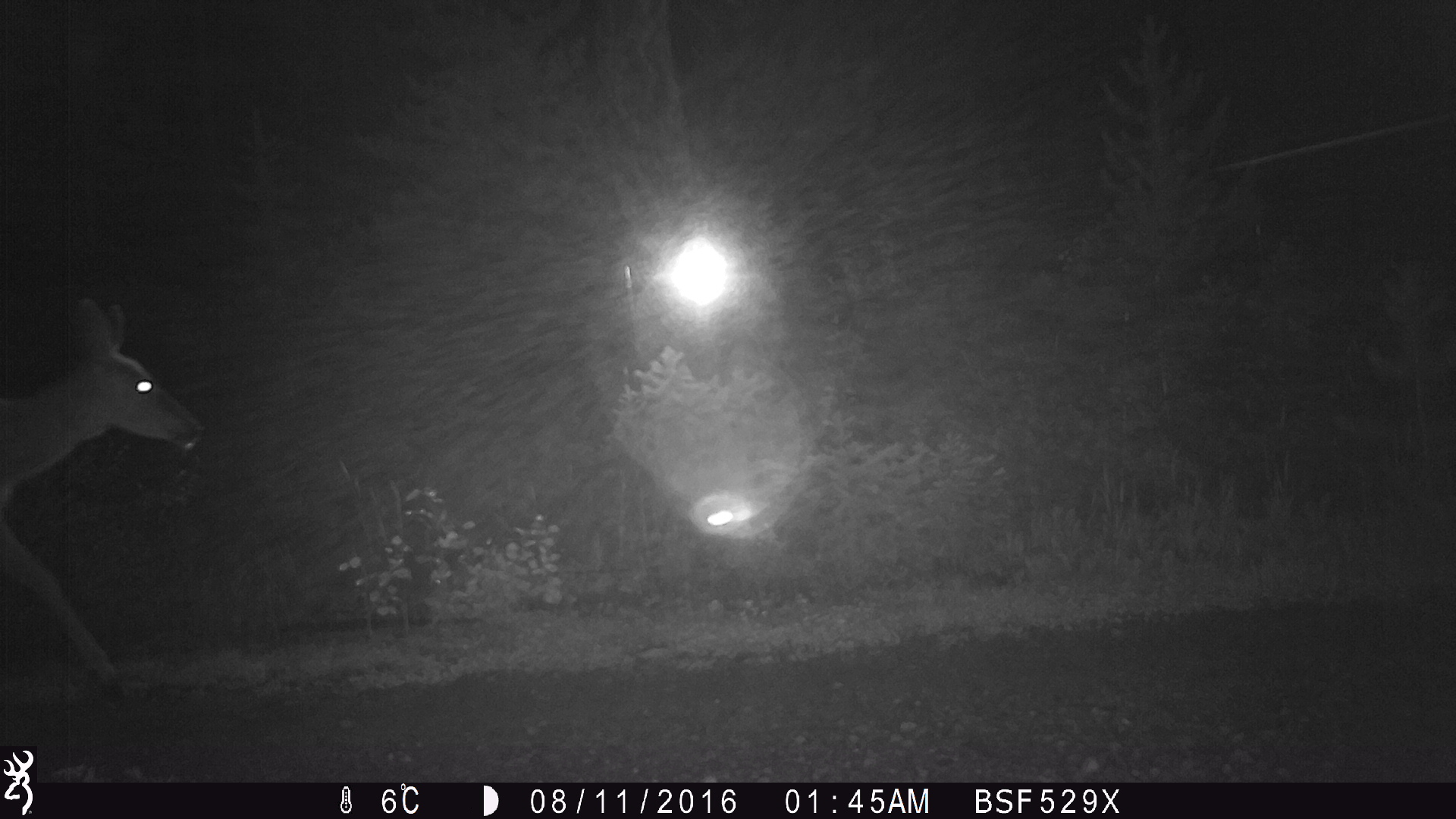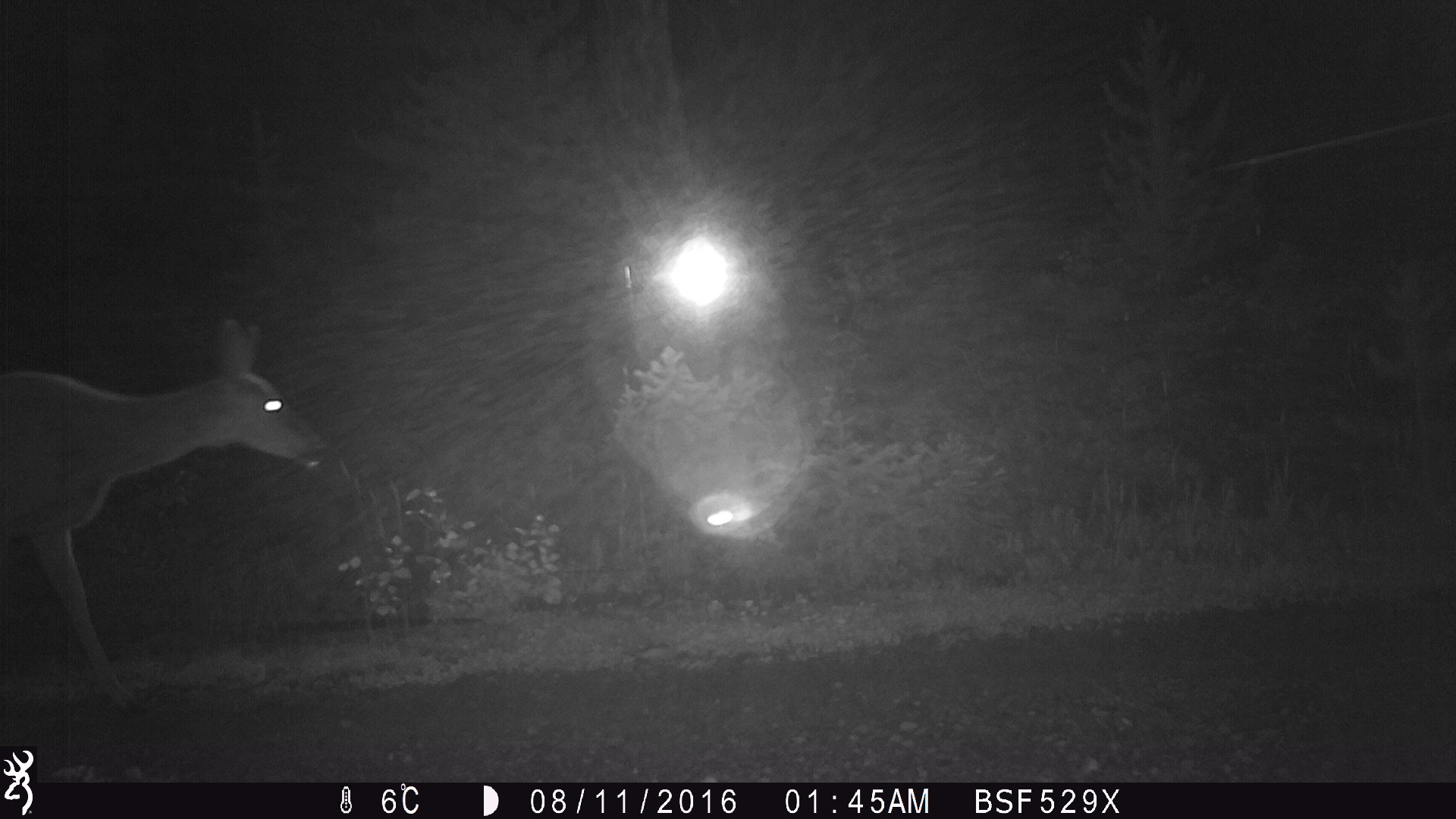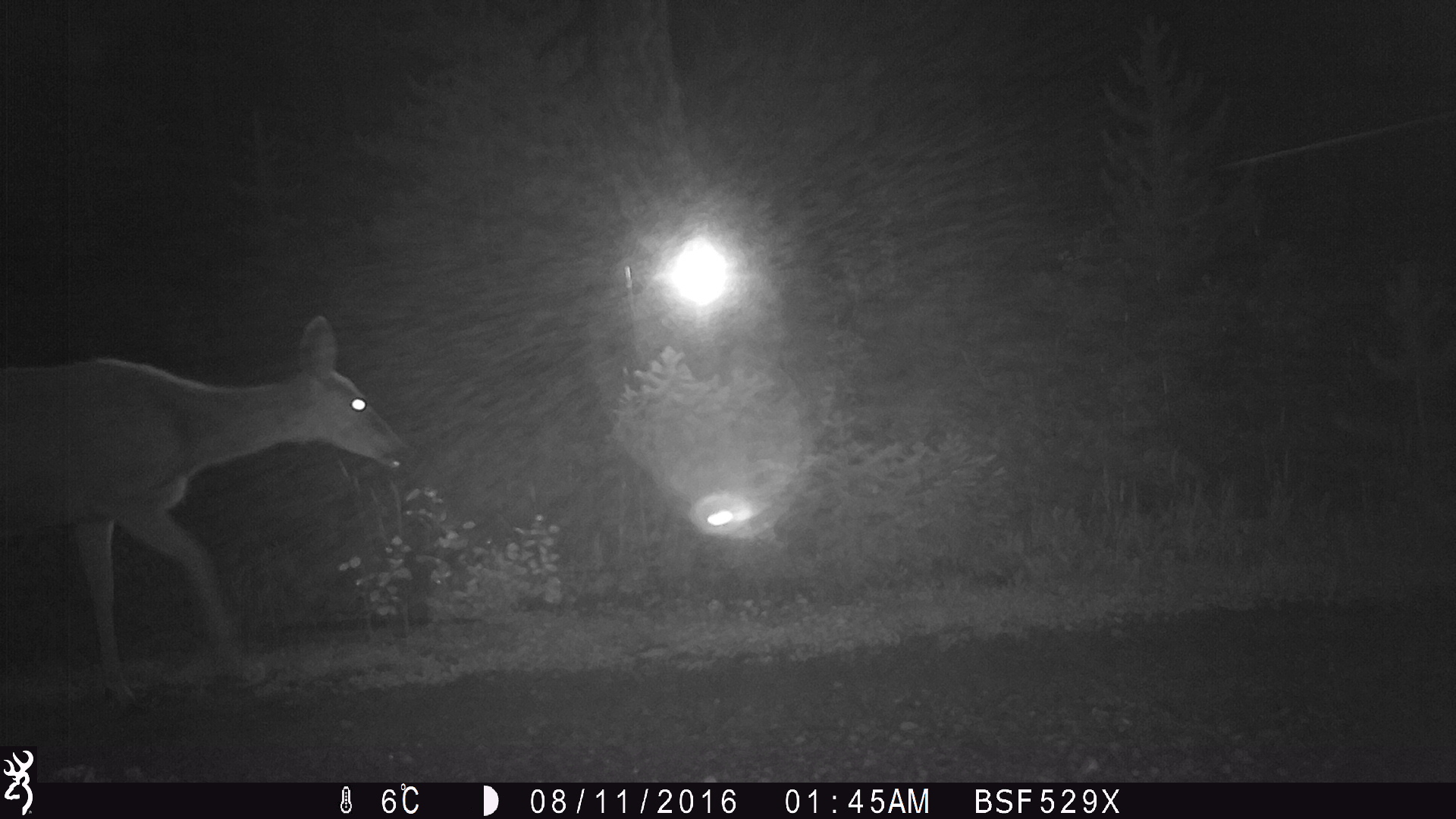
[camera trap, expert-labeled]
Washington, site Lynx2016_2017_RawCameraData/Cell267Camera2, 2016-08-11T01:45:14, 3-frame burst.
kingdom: Animalia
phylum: Chordata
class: Mammalia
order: Artiodactyla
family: Cervidae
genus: Odocoileus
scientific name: Odocoileus hemionus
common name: mule deer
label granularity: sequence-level